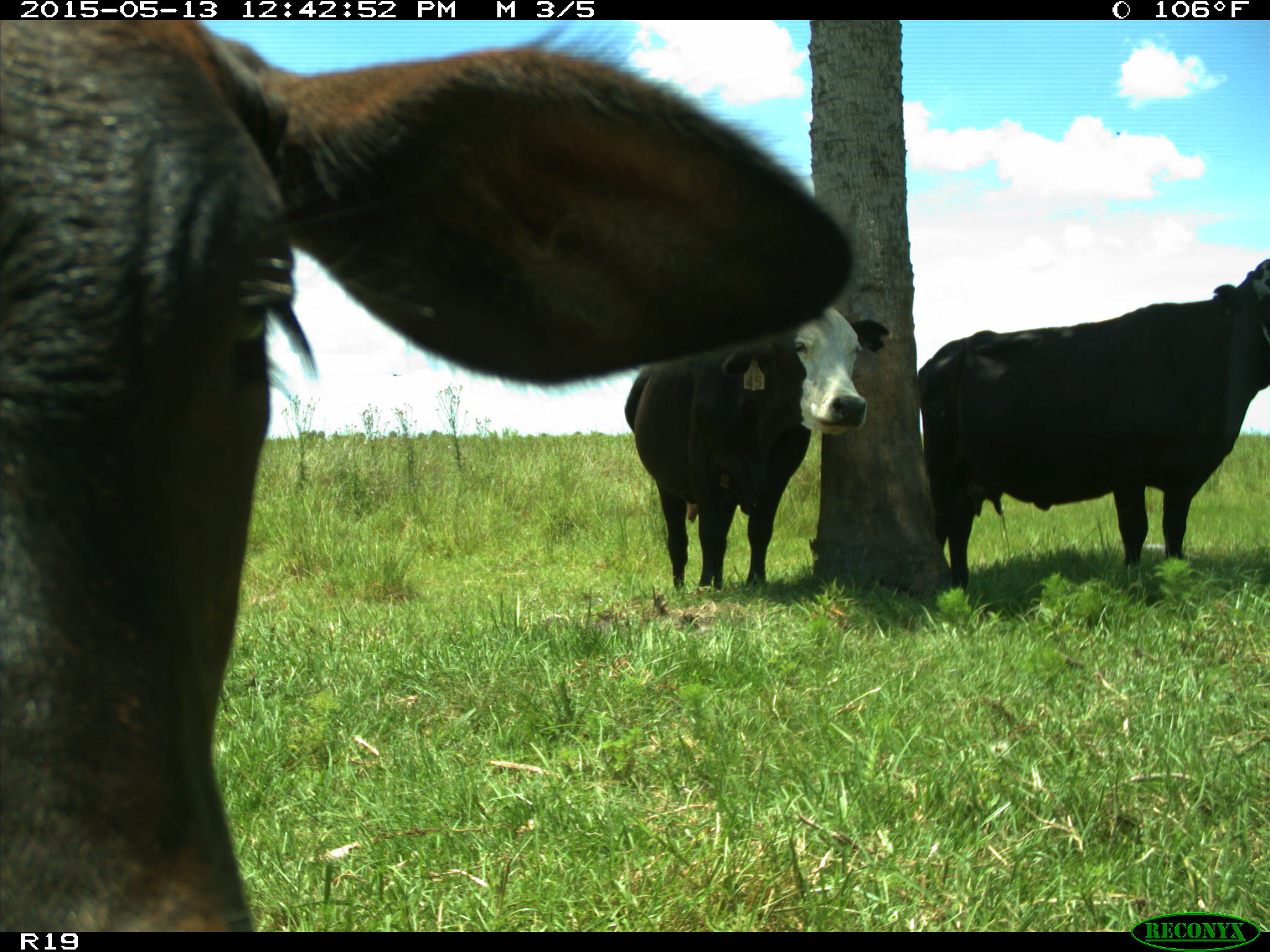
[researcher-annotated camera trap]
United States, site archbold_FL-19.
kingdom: Animalia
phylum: Chordata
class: Mammalia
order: Artiodactyla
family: Bovidae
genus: Bos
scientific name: Bos taurus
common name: domestic cow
Bos taurus (domestic cow).